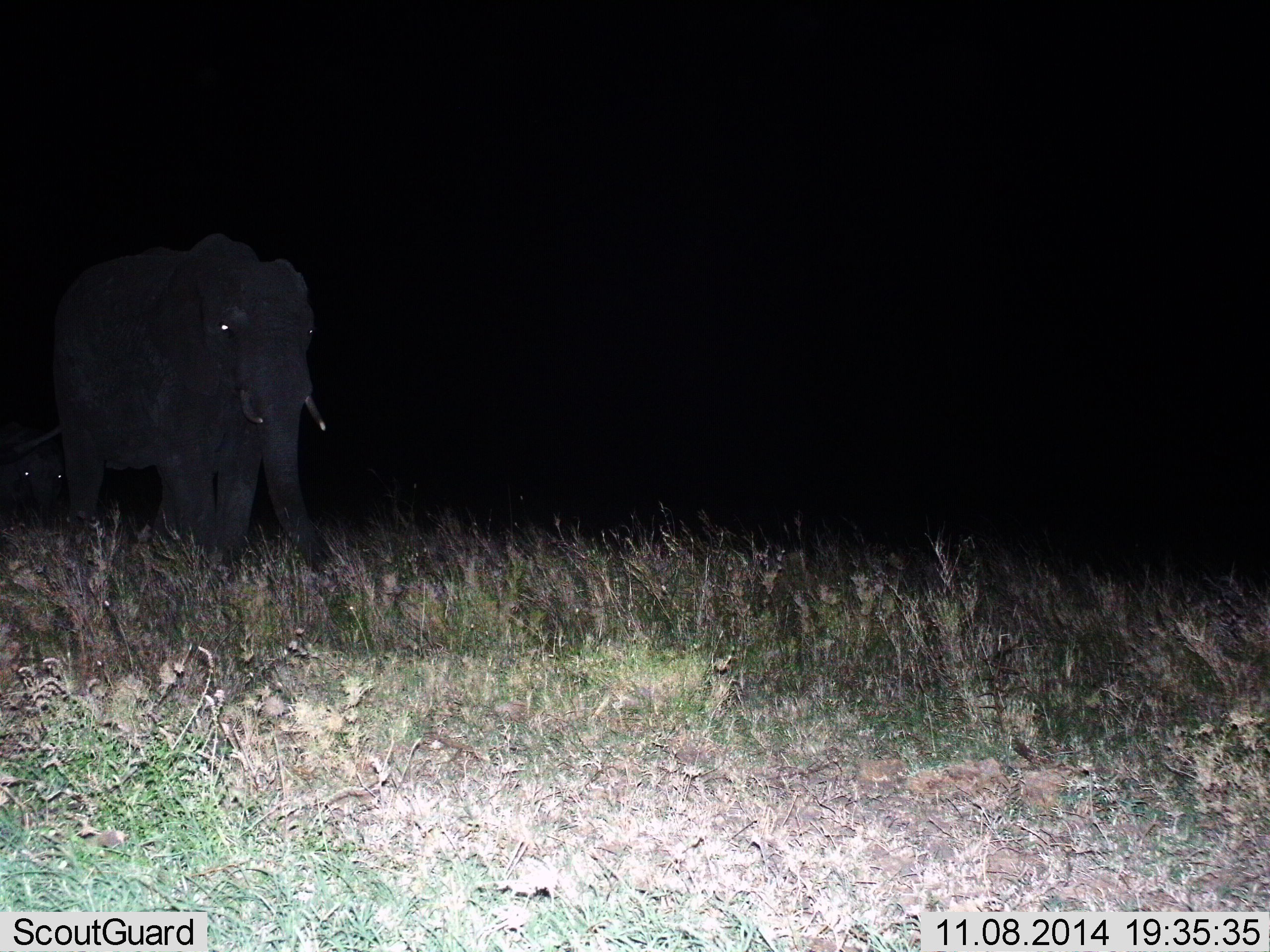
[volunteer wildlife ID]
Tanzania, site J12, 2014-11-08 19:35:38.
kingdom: Animalia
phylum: Chordata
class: Mammalia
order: Proboscidea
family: Elephantidae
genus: Loxodonta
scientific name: Loxodonta africana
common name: african bush elephant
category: elephant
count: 2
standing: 20%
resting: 0%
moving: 70%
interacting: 0%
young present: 70%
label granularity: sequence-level